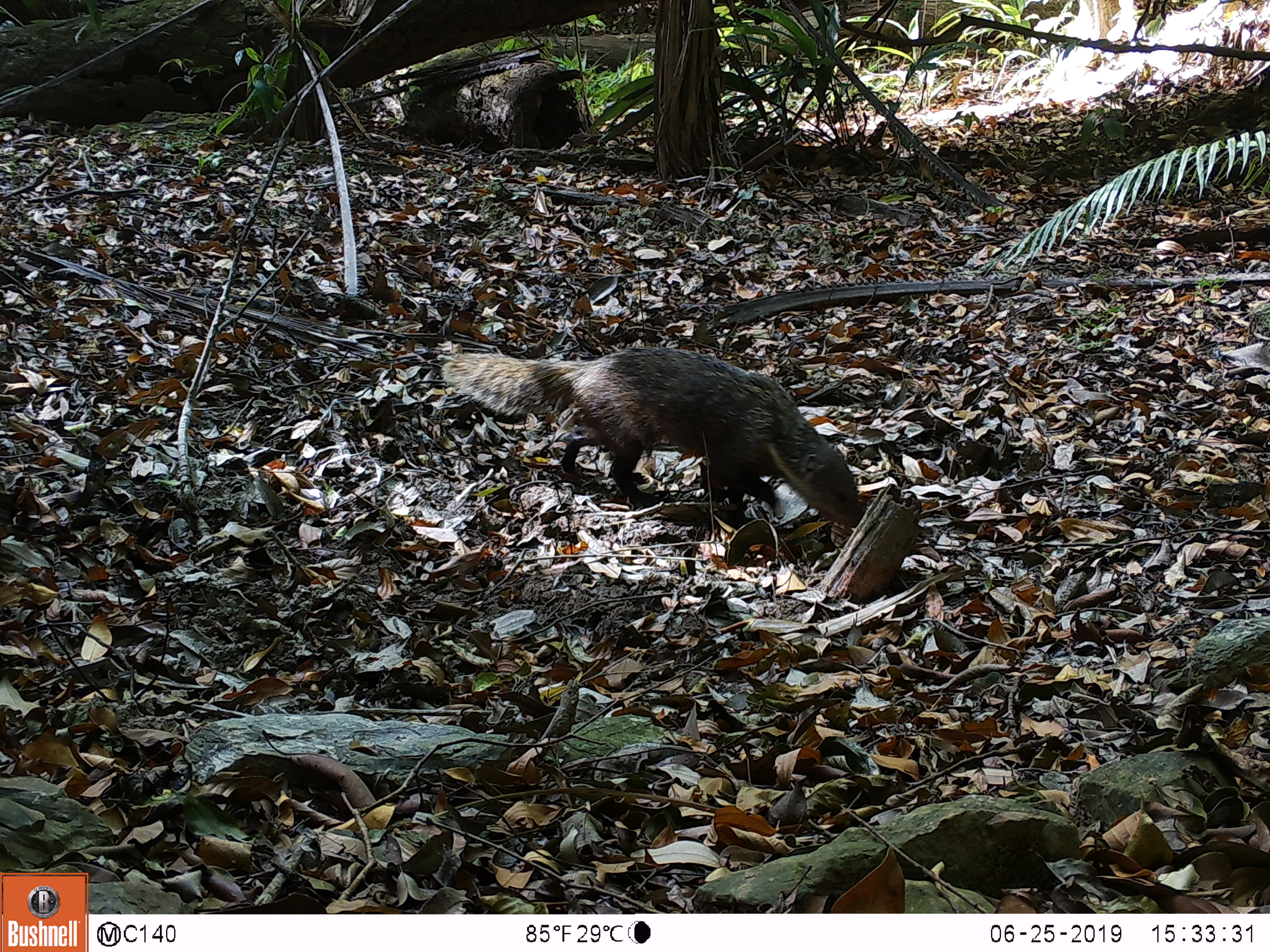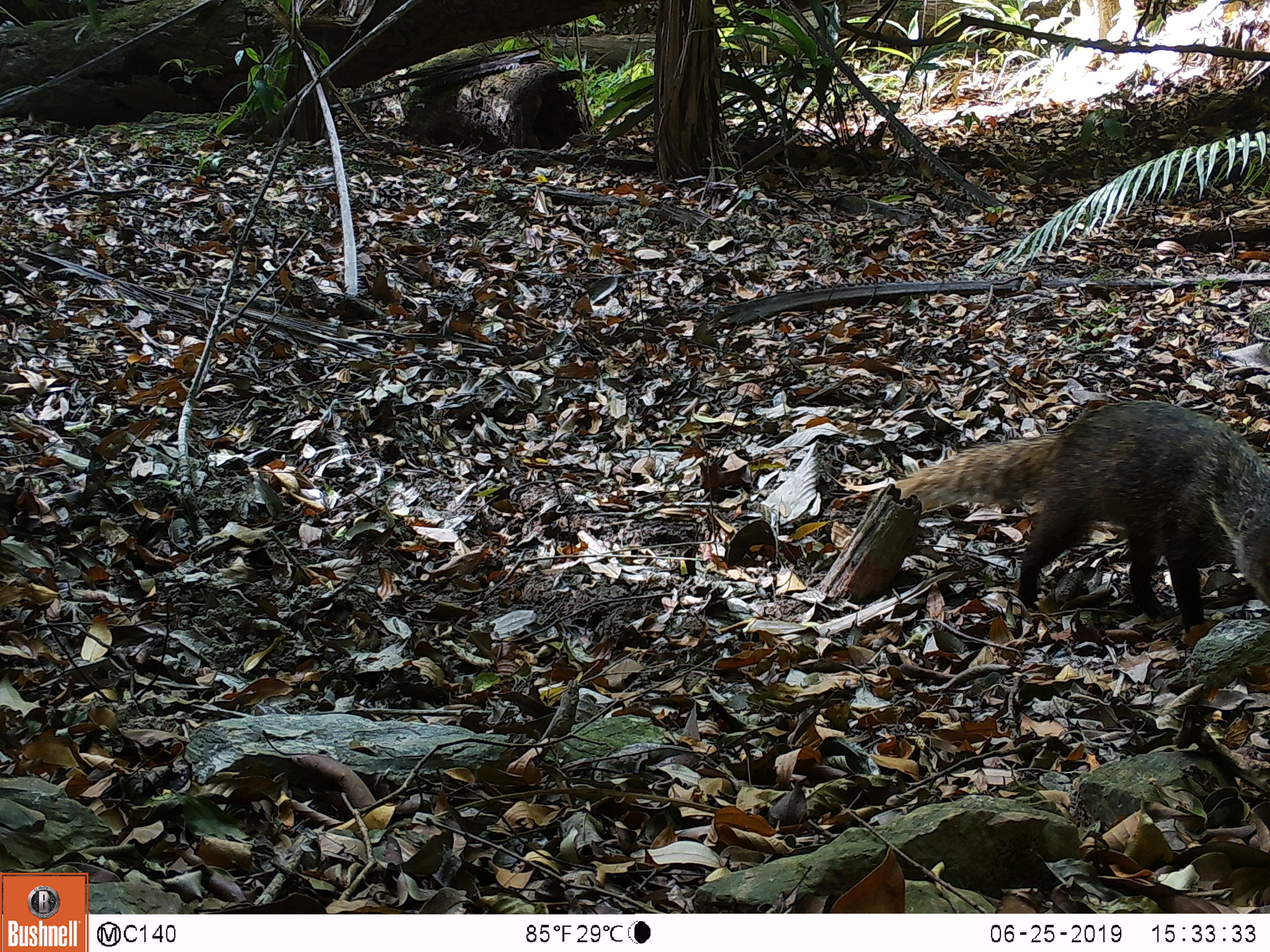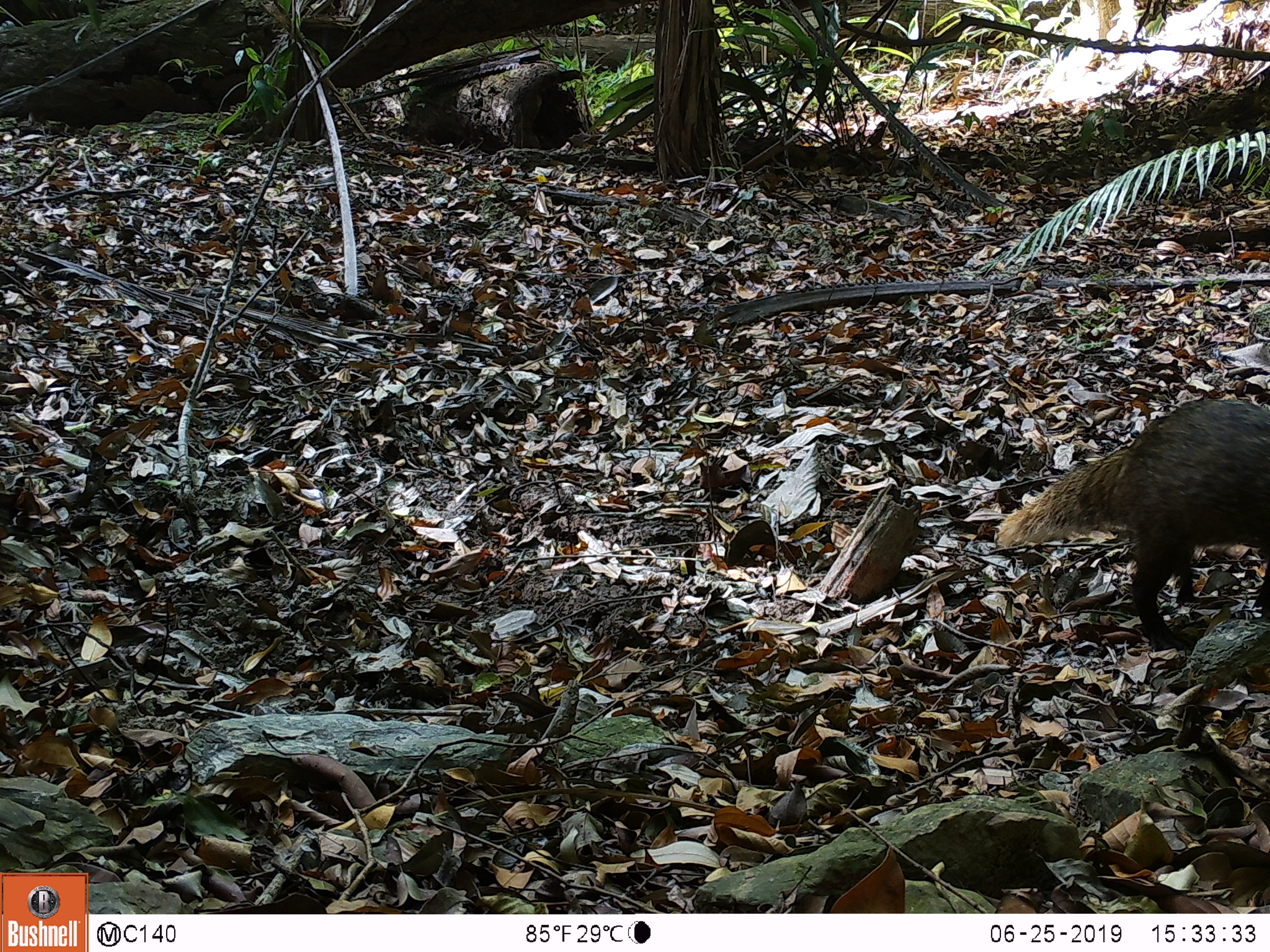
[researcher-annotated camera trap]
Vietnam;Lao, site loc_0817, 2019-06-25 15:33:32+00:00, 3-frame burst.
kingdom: Animalia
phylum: Chordata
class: Mammalia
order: Carnivora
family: Herpestidae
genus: Urva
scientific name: Urva urva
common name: crab-eating mongoose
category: crab eating mongoose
Crab eating mongoose (crab-eating mongoose) (Urva urva). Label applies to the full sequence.